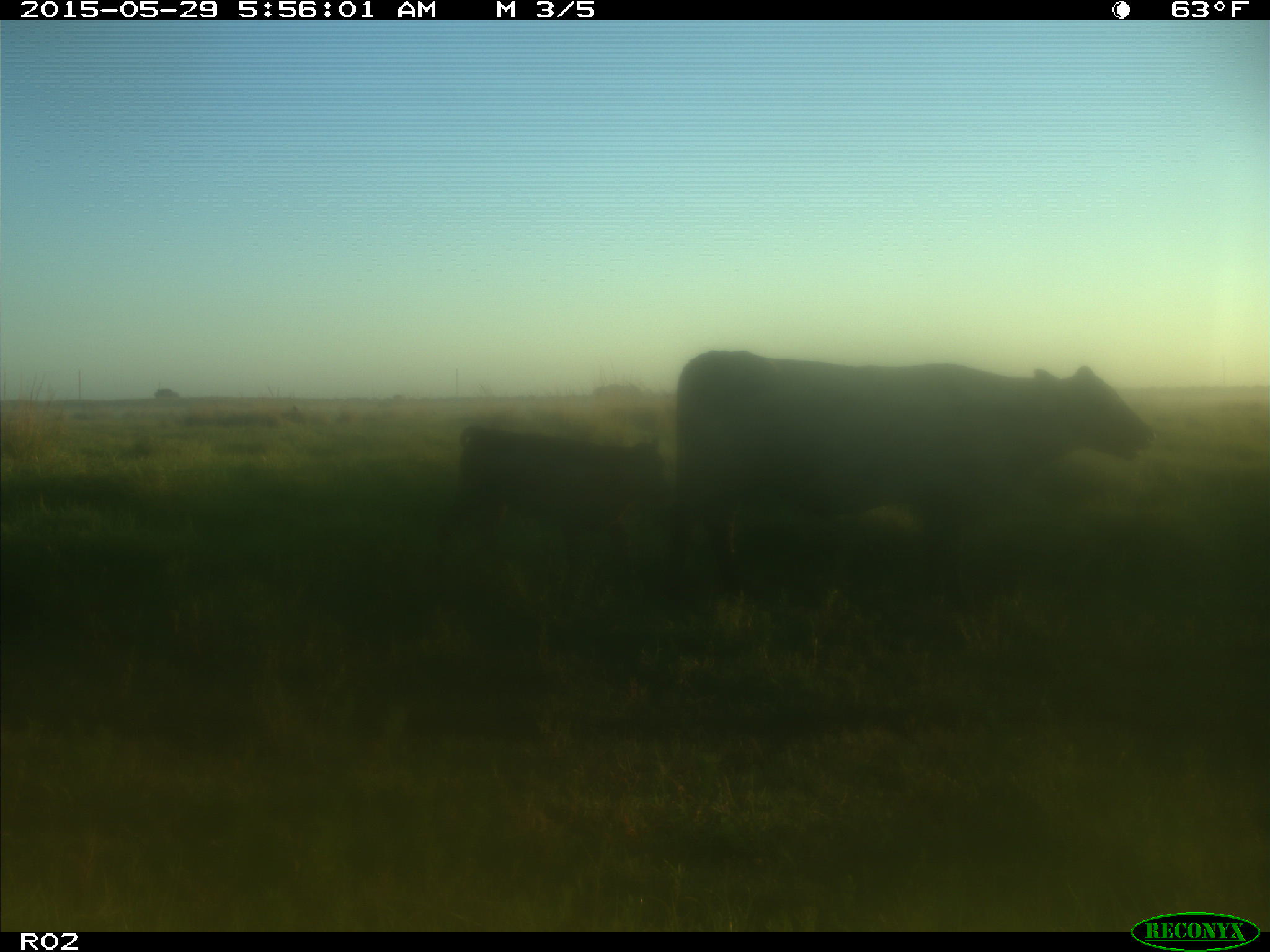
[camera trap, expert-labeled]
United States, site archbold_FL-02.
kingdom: Animalia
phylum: Chordata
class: Mammalia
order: Artiodactyla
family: Bovidae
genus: Bos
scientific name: Bos taurus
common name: domestic cow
Bos taurus (domestic cow).